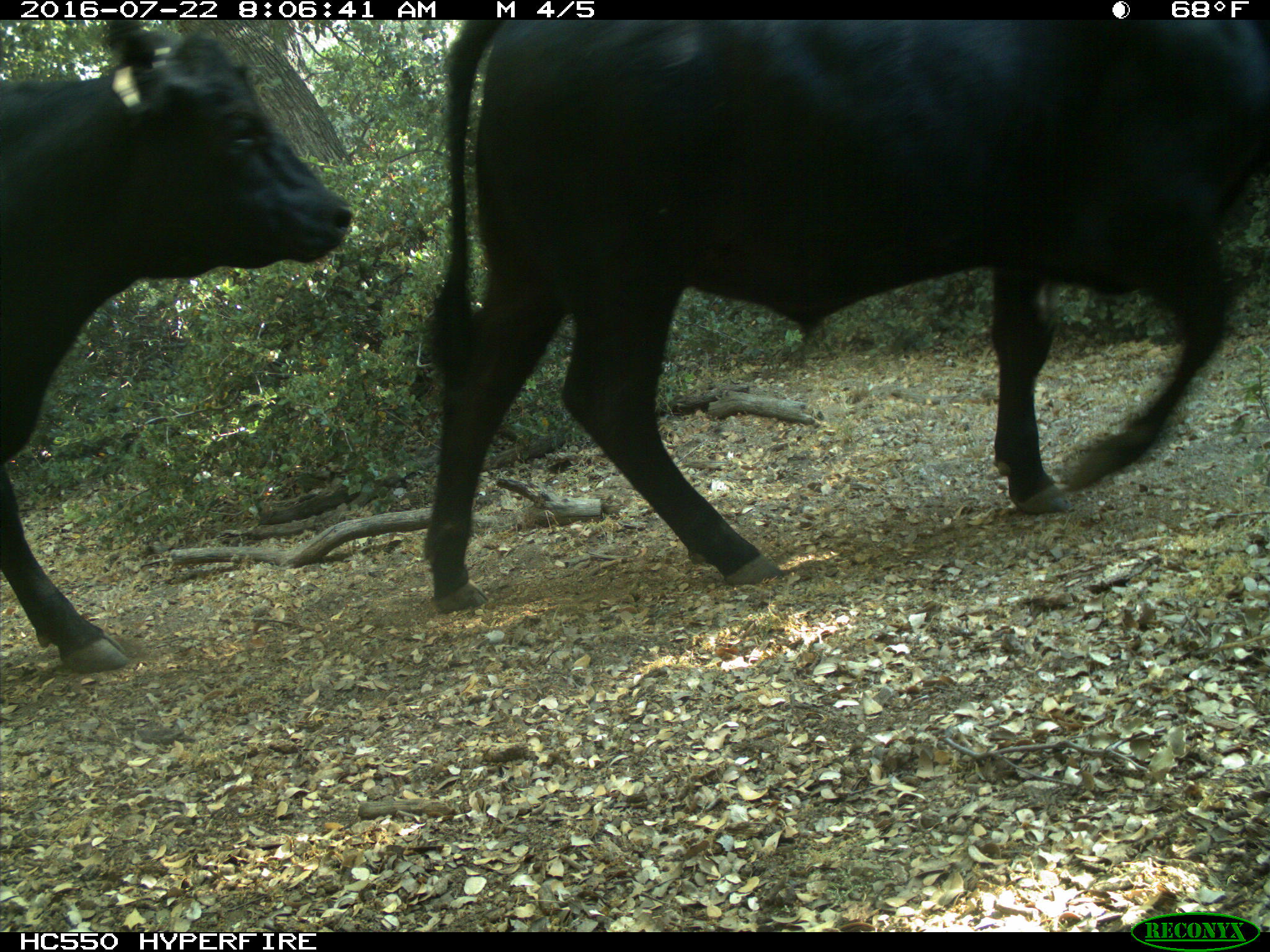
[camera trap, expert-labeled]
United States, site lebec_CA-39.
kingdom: Animalia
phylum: Chordata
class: Mammalia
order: Artiodactyla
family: Bovidae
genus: Bos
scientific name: Bos taurus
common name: domestic cow